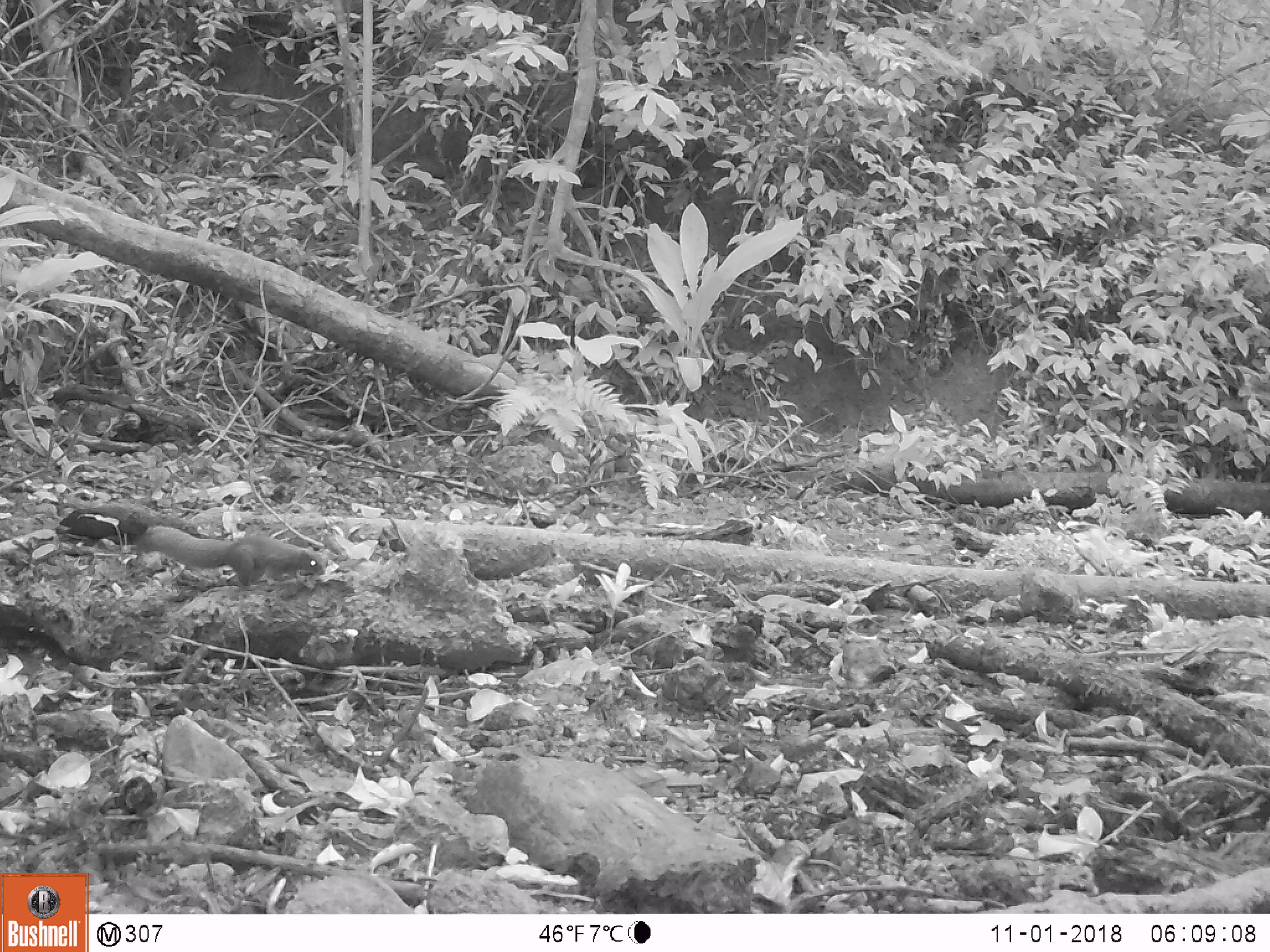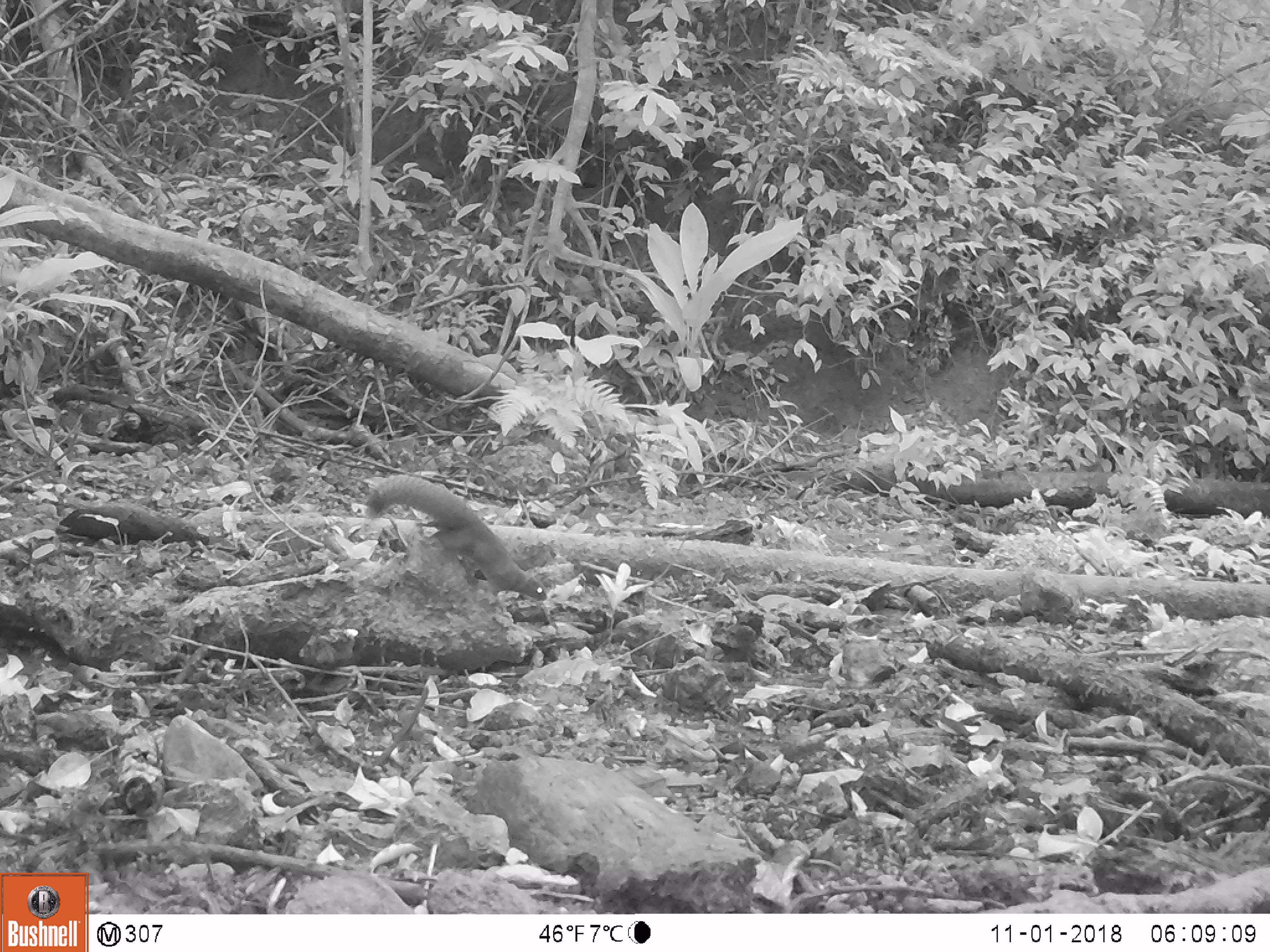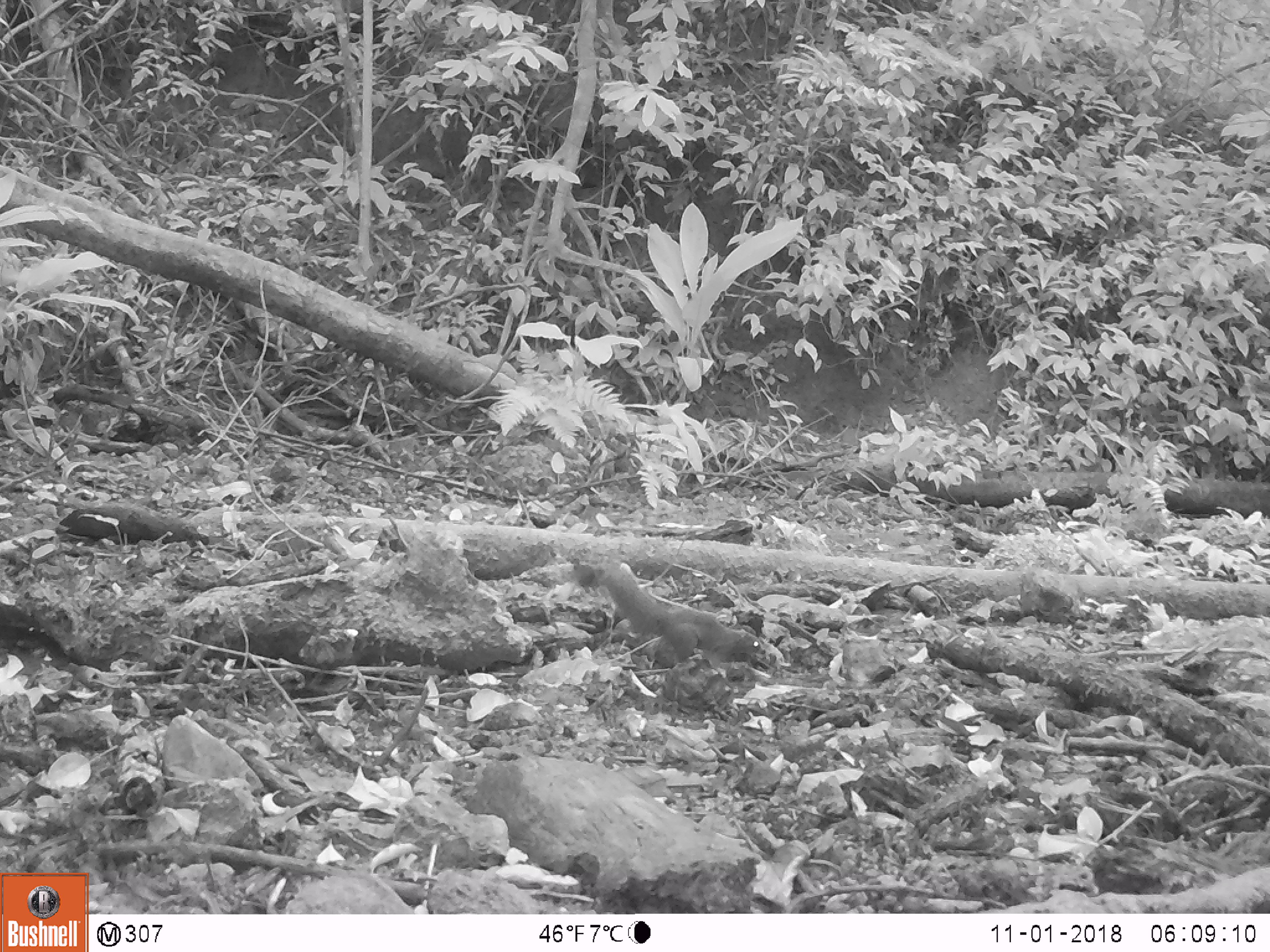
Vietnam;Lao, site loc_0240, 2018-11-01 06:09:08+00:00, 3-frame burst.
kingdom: Animalia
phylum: Chordata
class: Mammalia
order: Rodentia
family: Sciuridae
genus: Callosciurus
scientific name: Callosciurus erythraeus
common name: pallas's squirrel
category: pallass squirrel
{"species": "pallass squirrel (pallas's squirrel) (Callosciurus erythraeus)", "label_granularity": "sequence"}